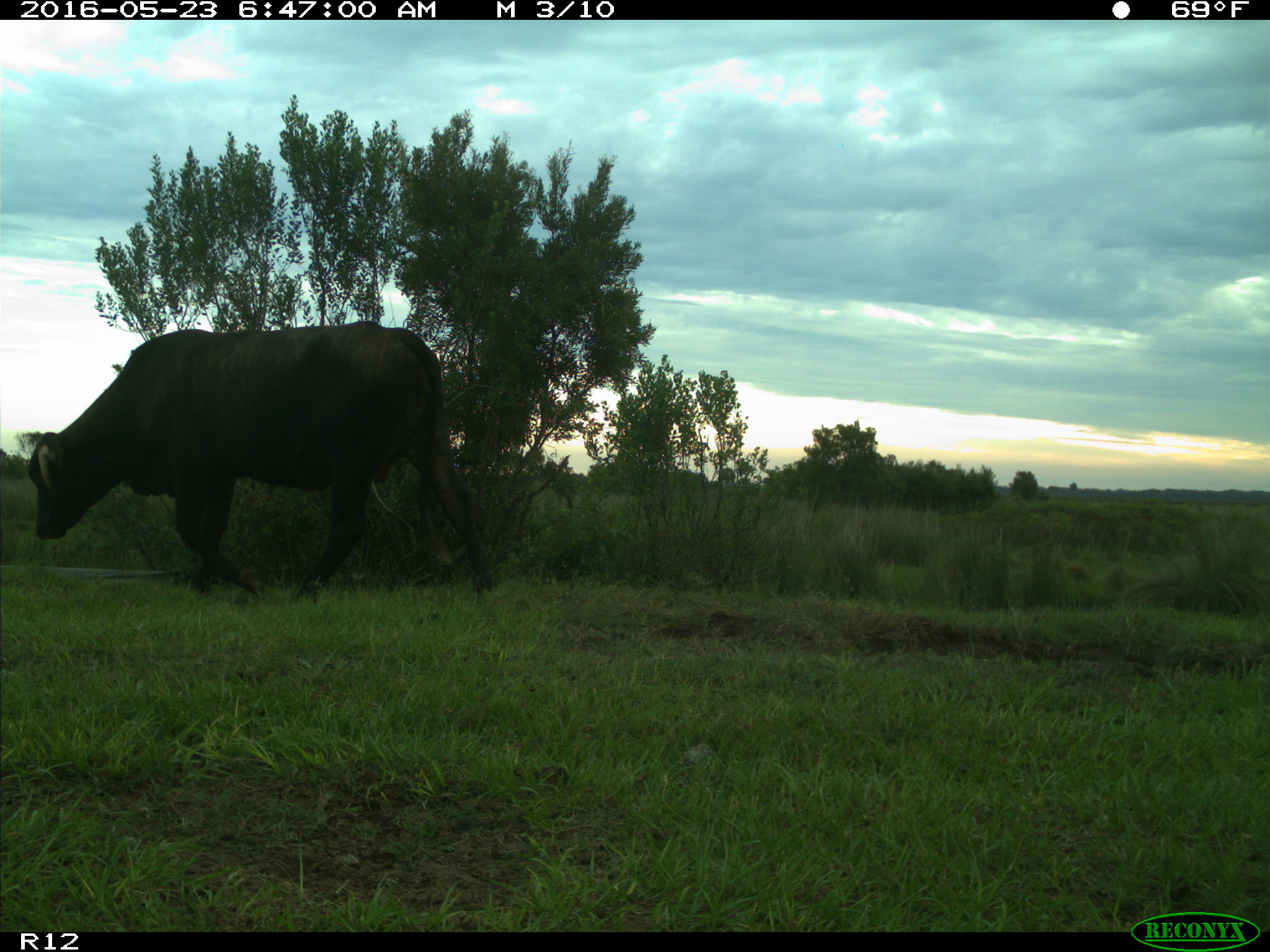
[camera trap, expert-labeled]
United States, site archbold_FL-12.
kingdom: Animalia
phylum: Chordata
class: Mammalia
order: Artiodactyla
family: Bovidae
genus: Bos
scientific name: Bos taurus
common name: domestic cow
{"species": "Bos taurus (domestic cow)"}